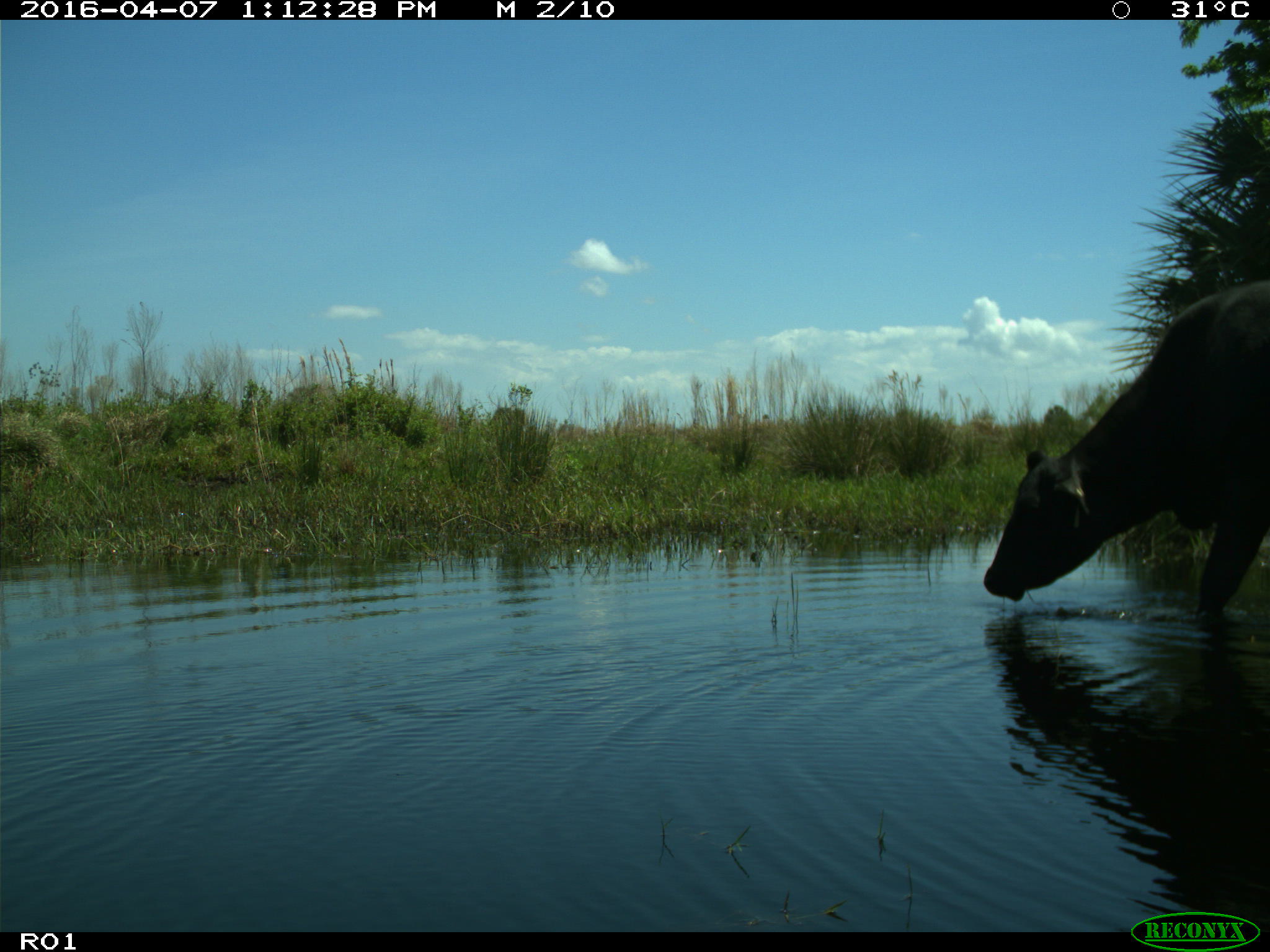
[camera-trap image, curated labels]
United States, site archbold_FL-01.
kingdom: Animalia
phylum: Chordata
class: Mammalia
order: Artiodactyla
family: Bovidae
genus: Bos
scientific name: Bos taurus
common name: domestic cow